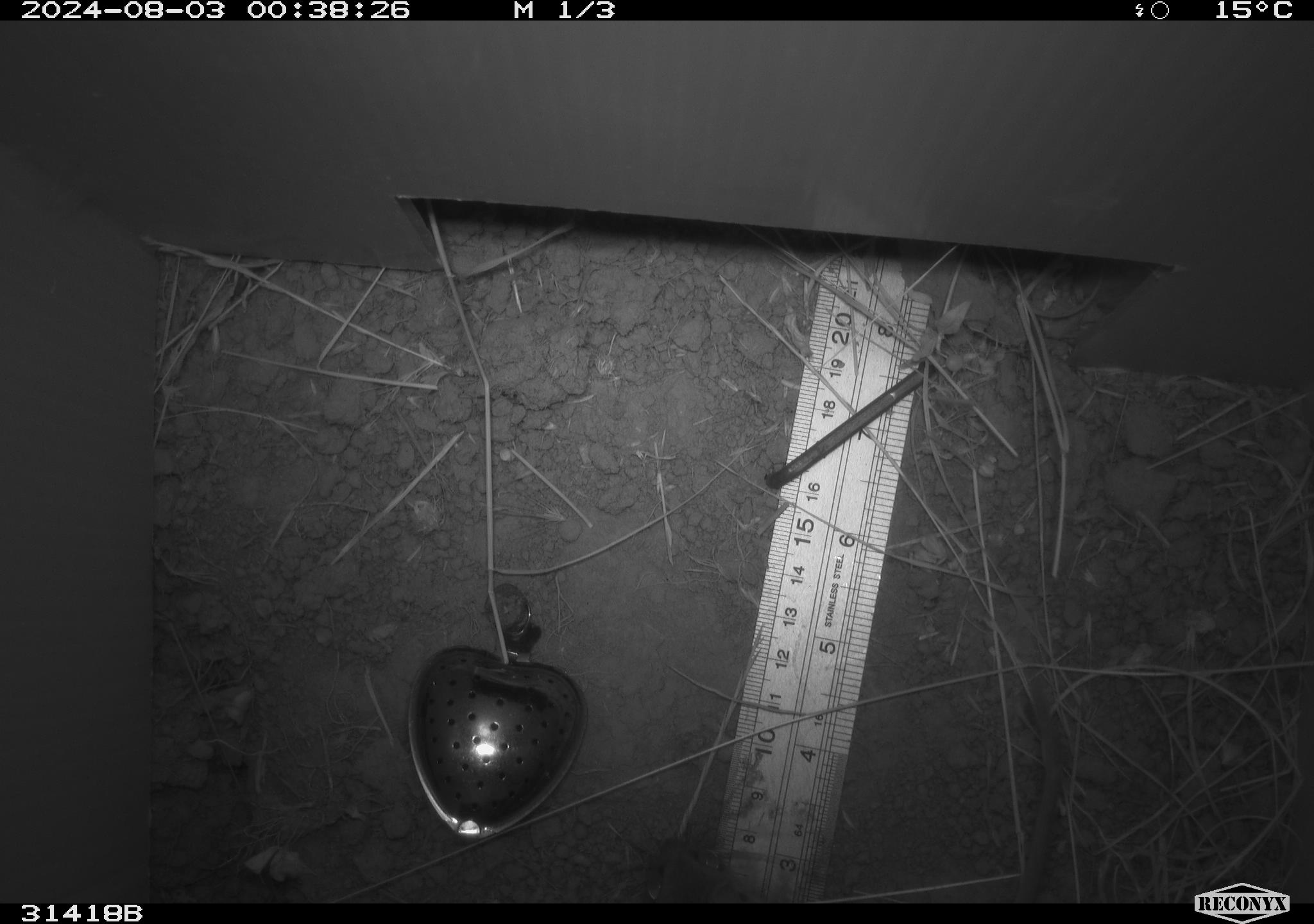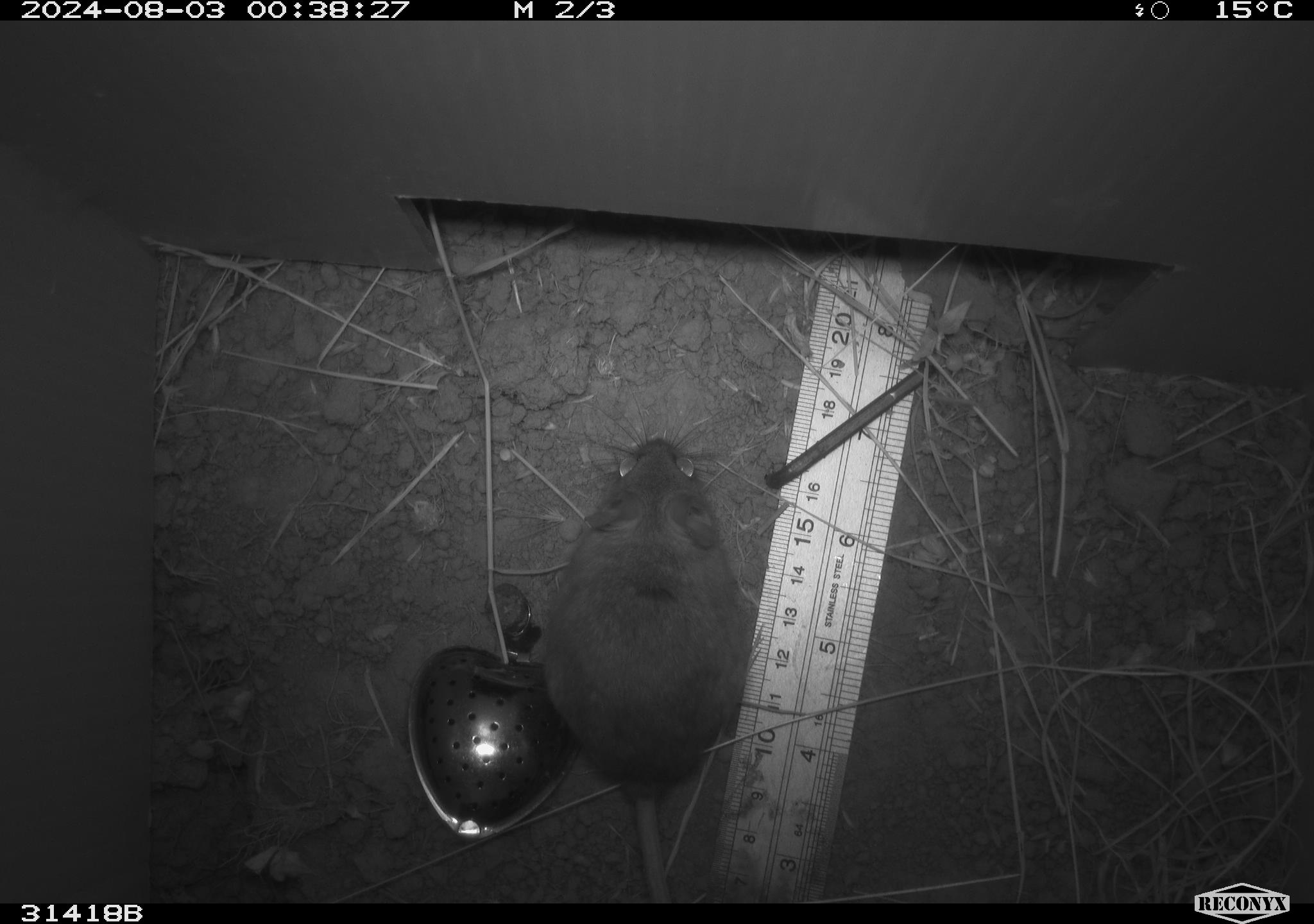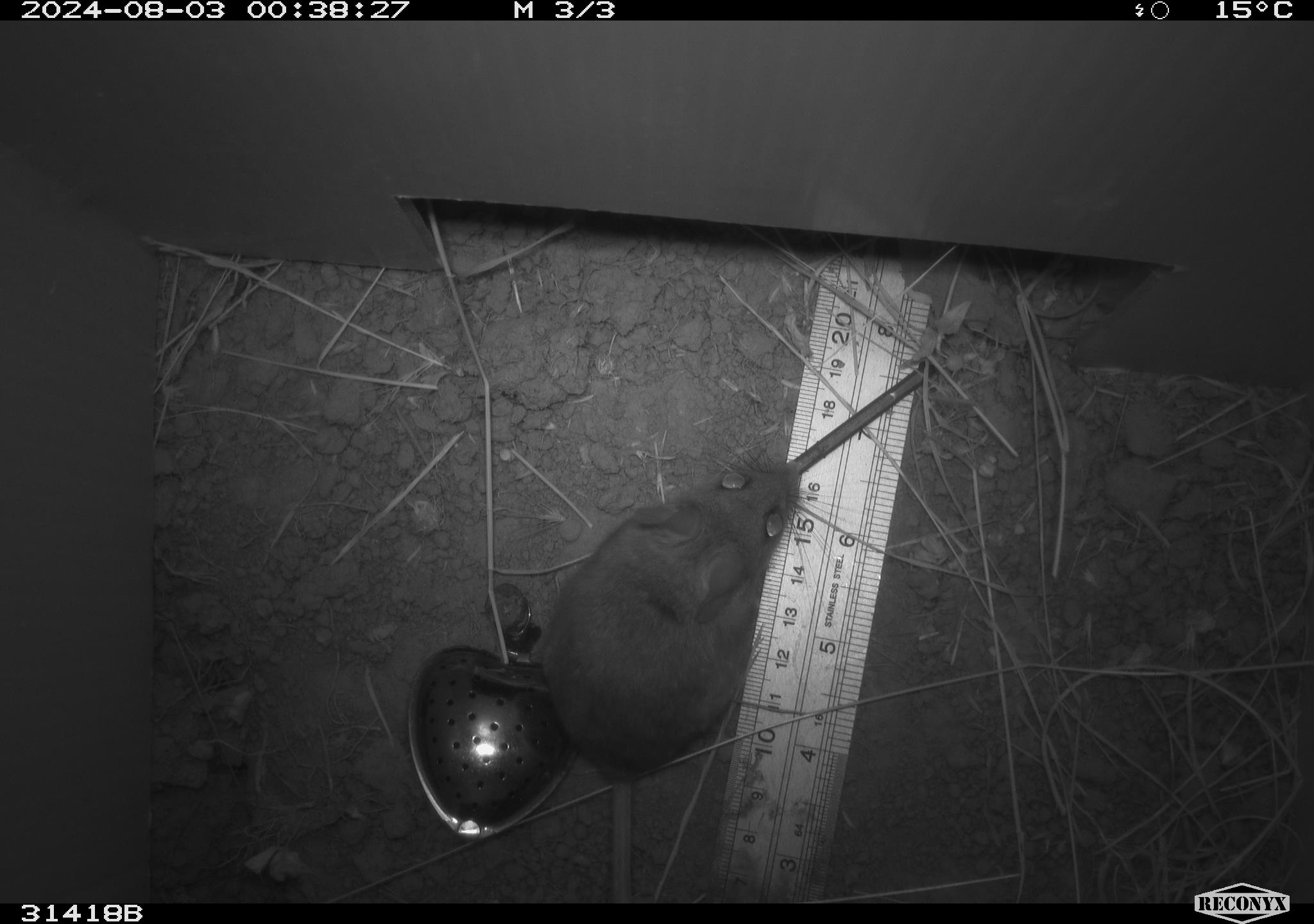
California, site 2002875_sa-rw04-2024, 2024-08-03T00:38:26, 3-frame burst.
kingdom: Animalia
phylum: Chordata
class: Mammalia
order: Rodentia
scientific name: Rodentia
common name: rodent